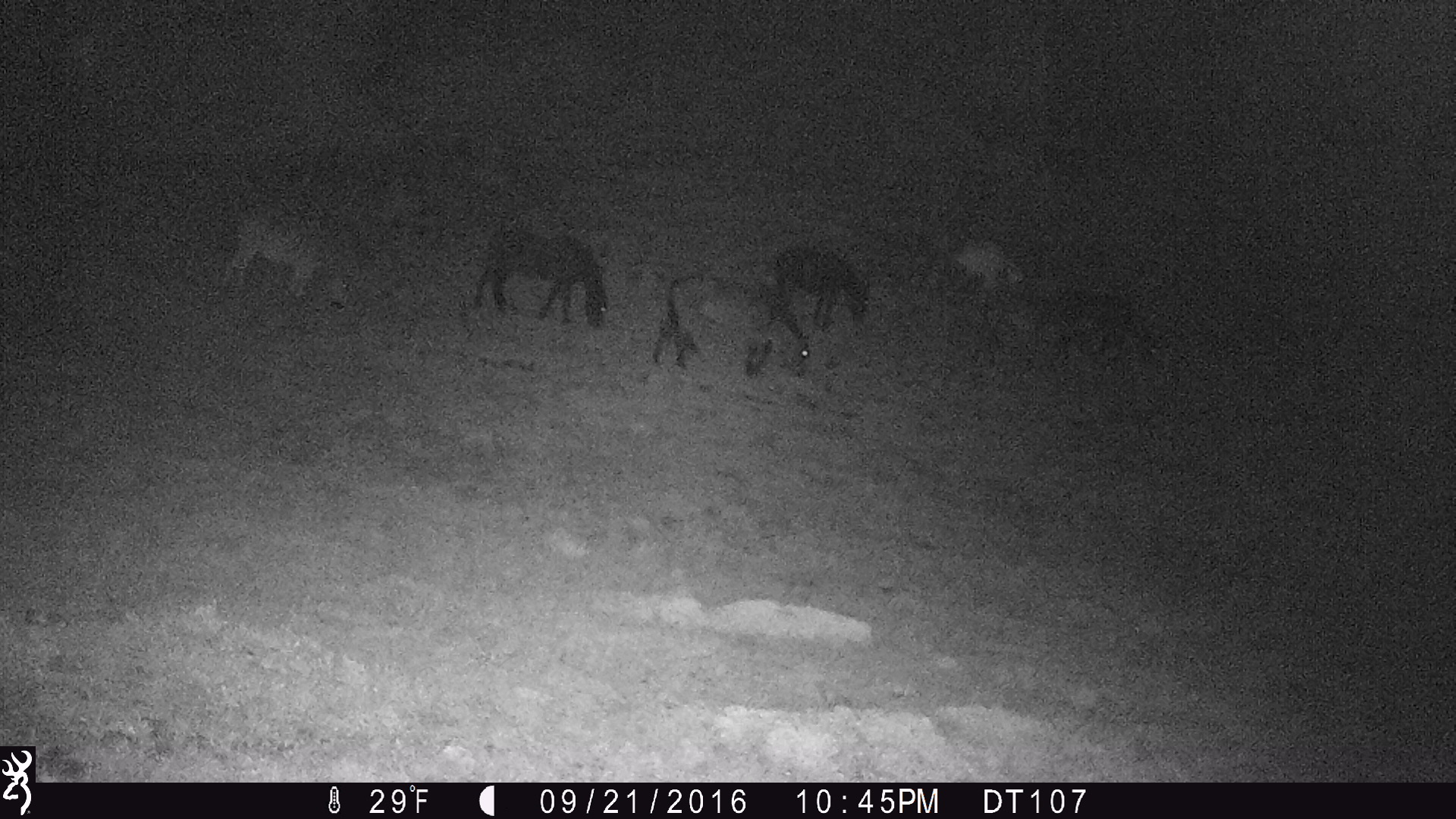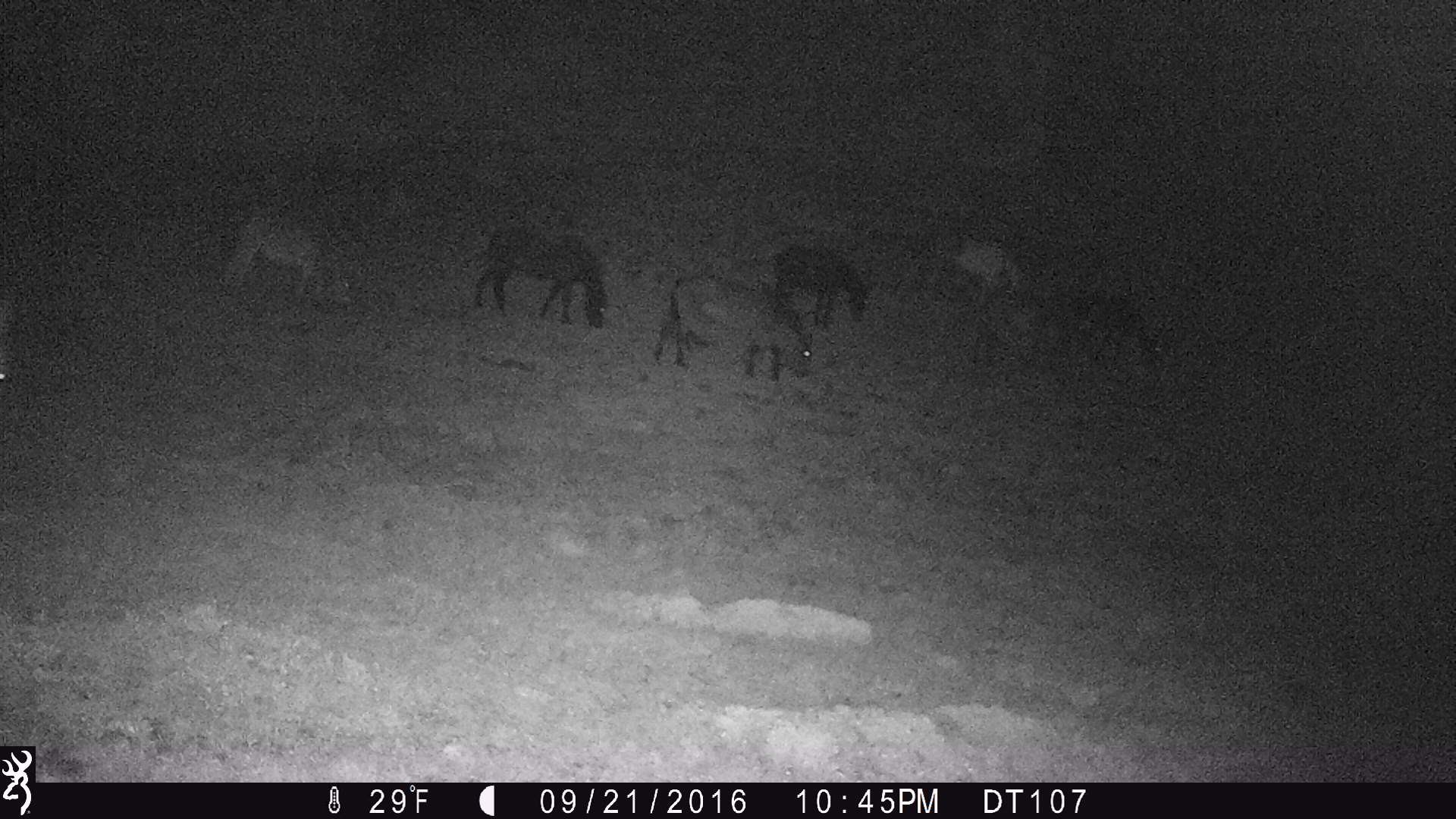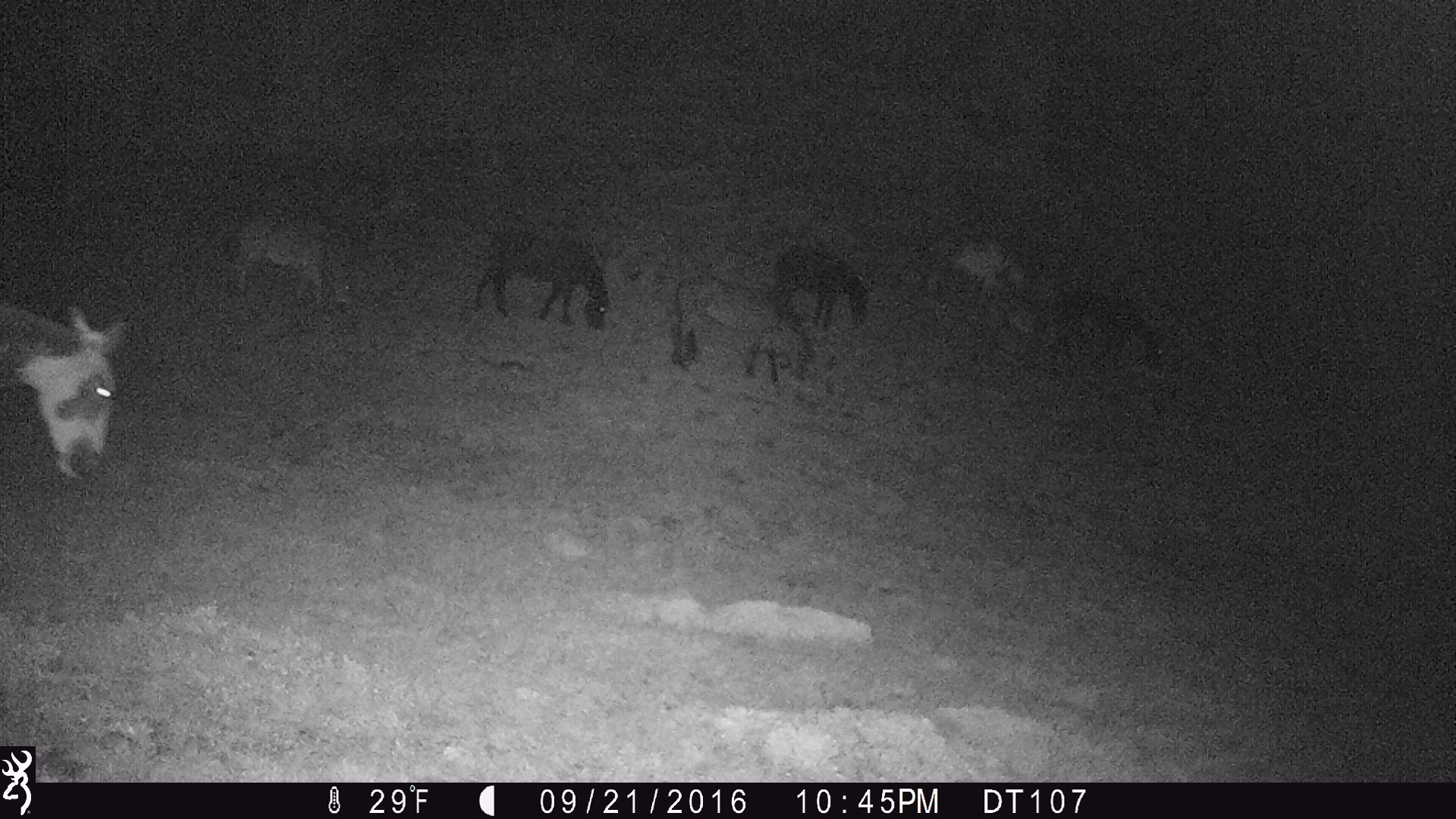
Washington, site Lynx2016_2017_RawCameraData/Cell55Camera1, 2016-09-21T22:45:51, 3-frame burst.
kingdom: Animalia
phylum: Chordata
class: Mammalia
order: Perissodactyla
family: Equidae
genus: Equus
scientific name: Equus caballus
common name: domestic horse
Domestic horse (Equus caballus). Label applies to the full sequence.